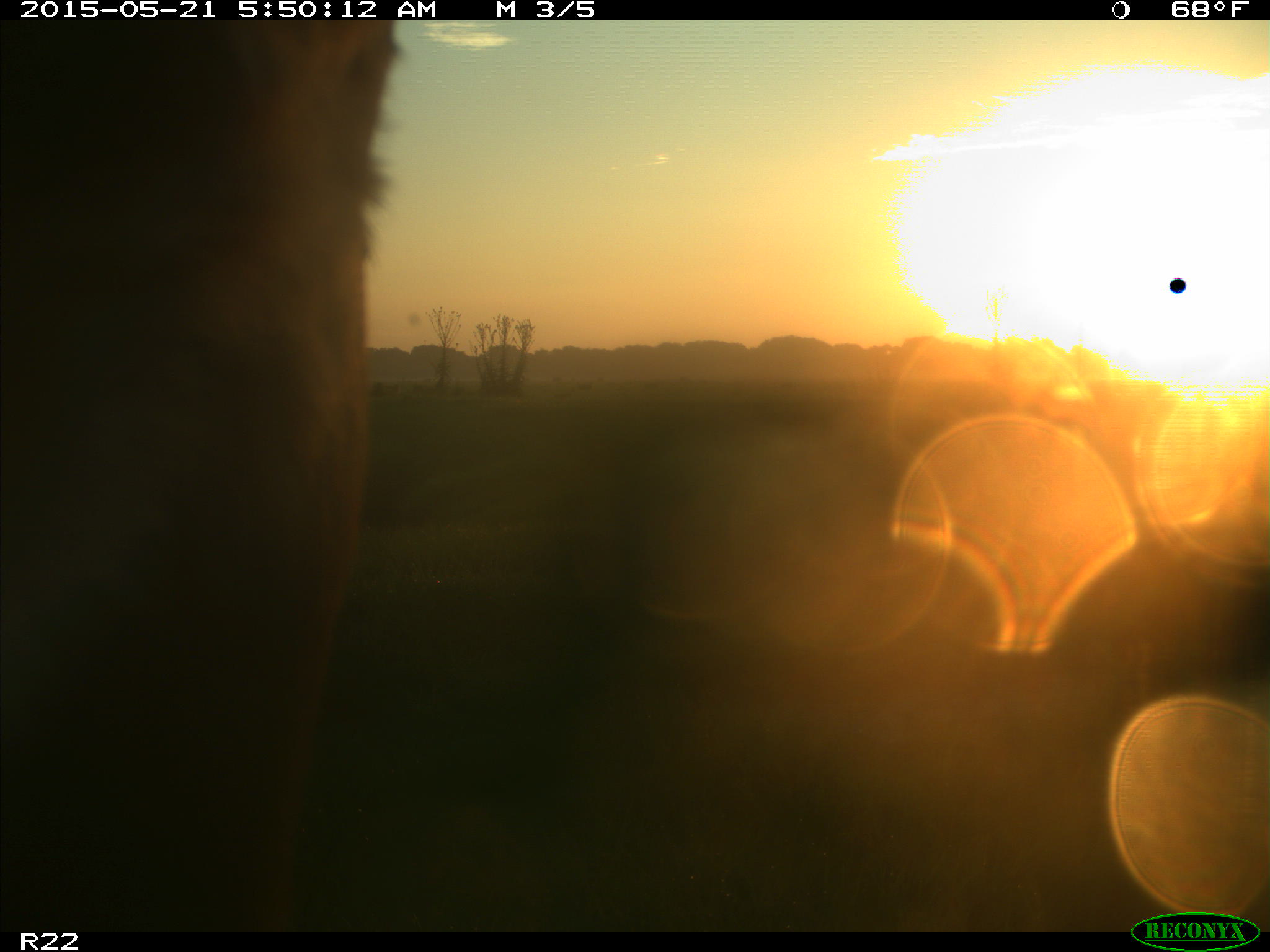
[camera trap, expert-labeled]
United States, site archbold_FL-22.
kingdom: Animalia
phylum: Chordata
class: Mammalia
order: Artiodactyla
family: Bovidae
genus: Bos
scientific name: Bos taurus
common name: domestic cow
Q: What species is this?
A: Bos taurus (domestic cow).